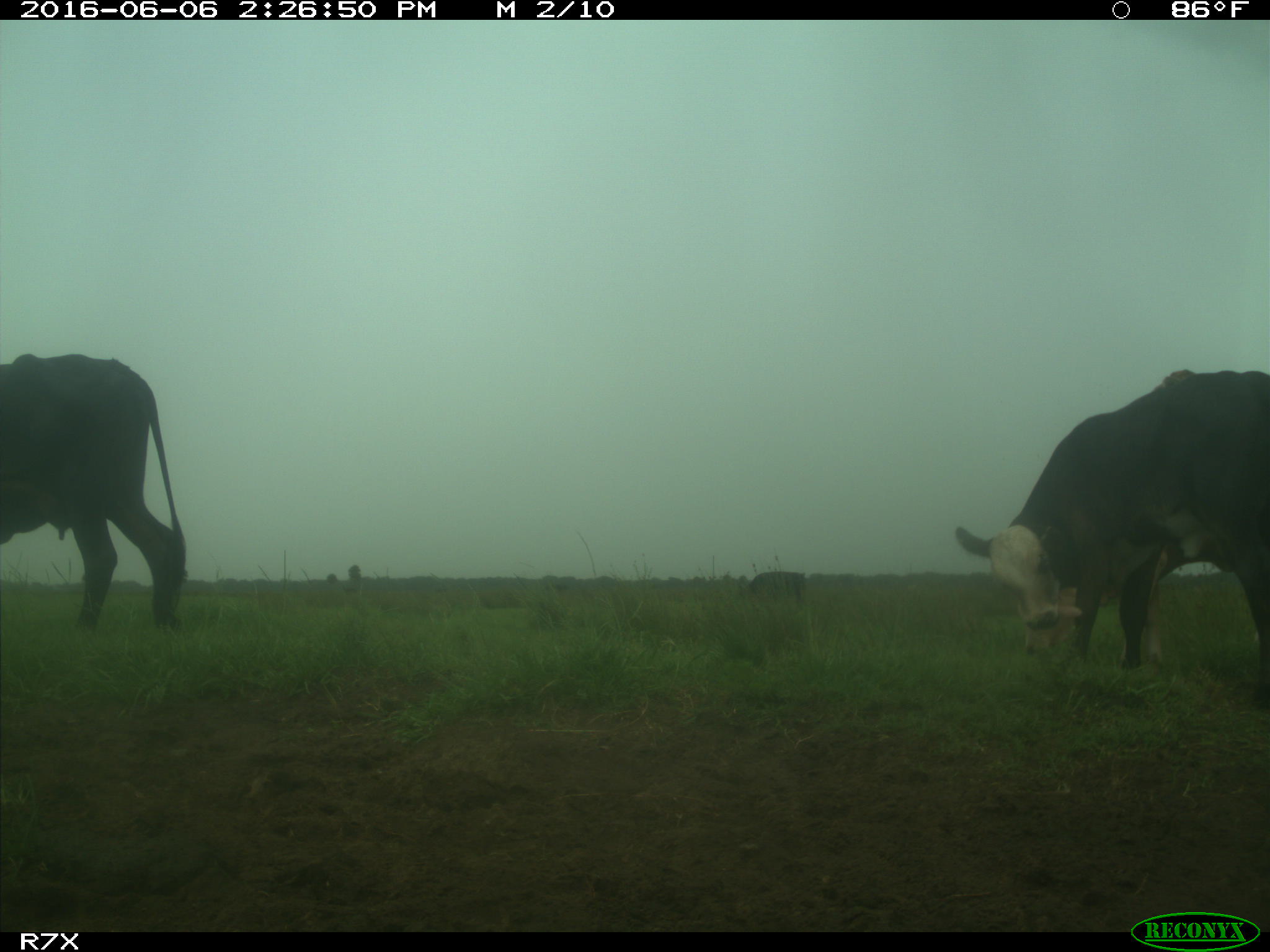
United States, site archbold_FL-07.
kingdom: Animalia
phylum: Chordata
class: Mammalia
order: Artiodactyla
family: Bovidae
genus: Bos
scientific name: Bos taurus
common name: domestic cow